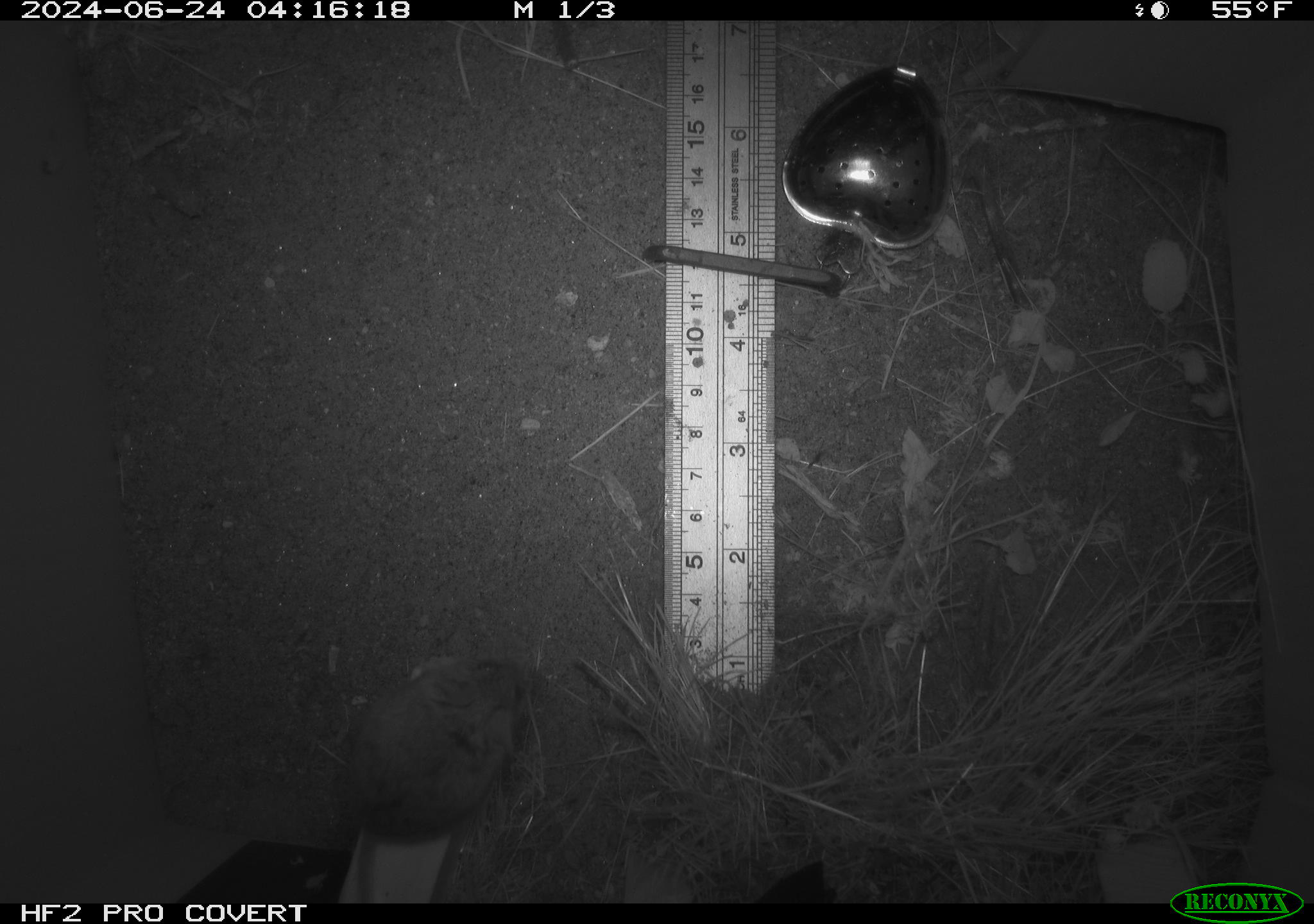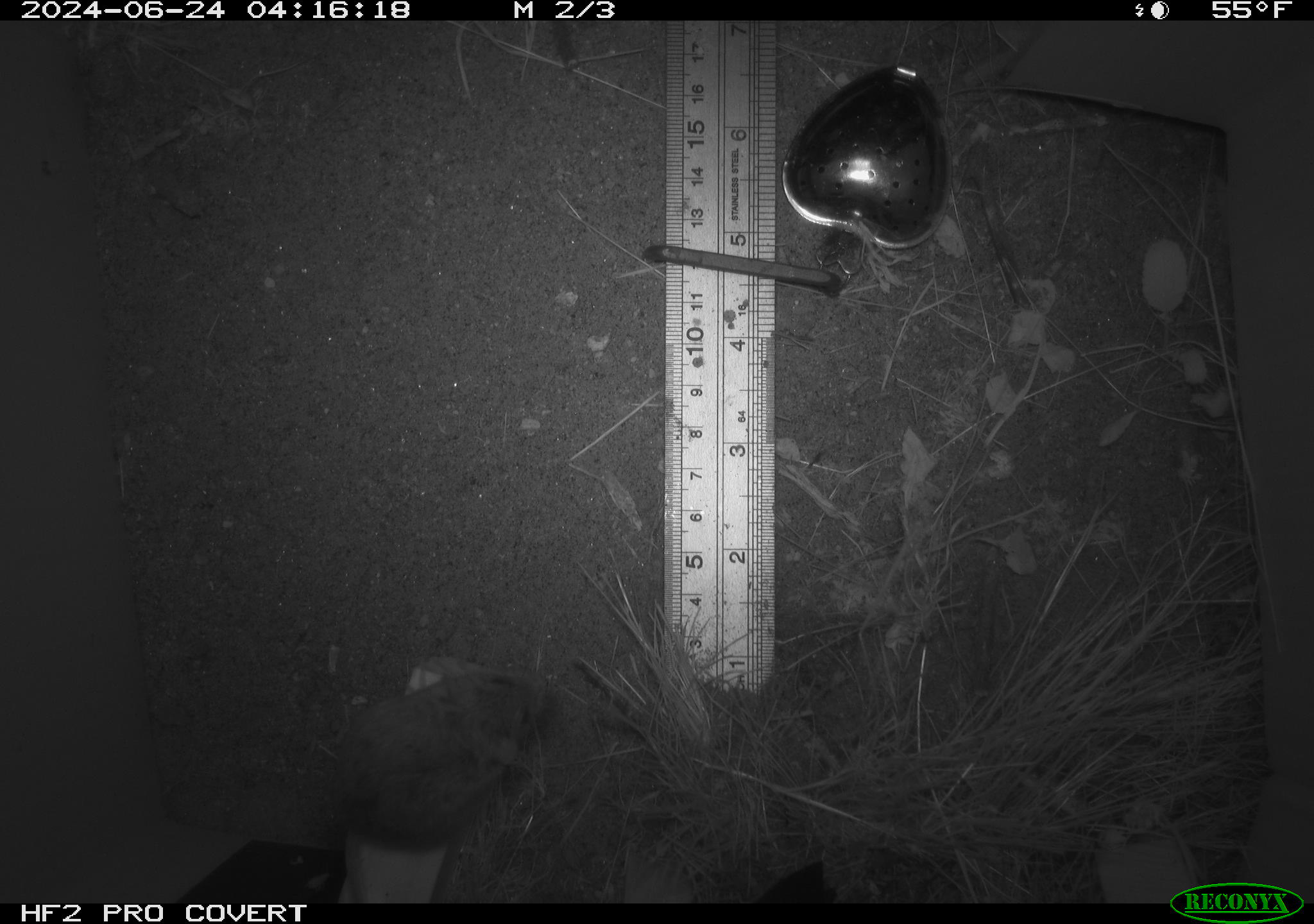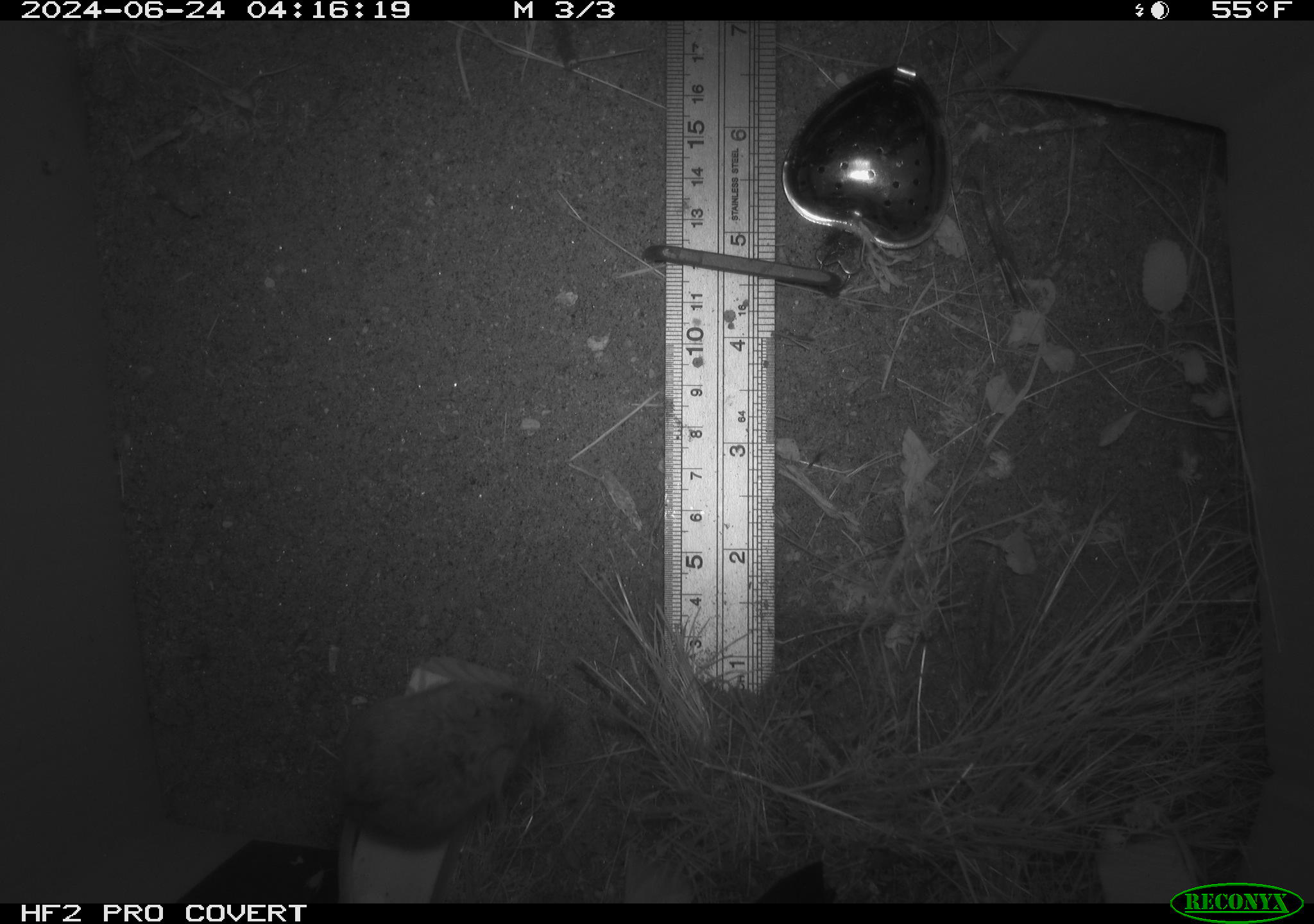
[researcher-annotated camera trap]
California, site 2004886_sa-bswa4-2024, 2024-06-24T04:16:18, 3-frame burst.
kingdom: Animalia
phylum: Chordata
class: Mammalia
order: Rodentia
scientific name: Rodentia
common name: rodent